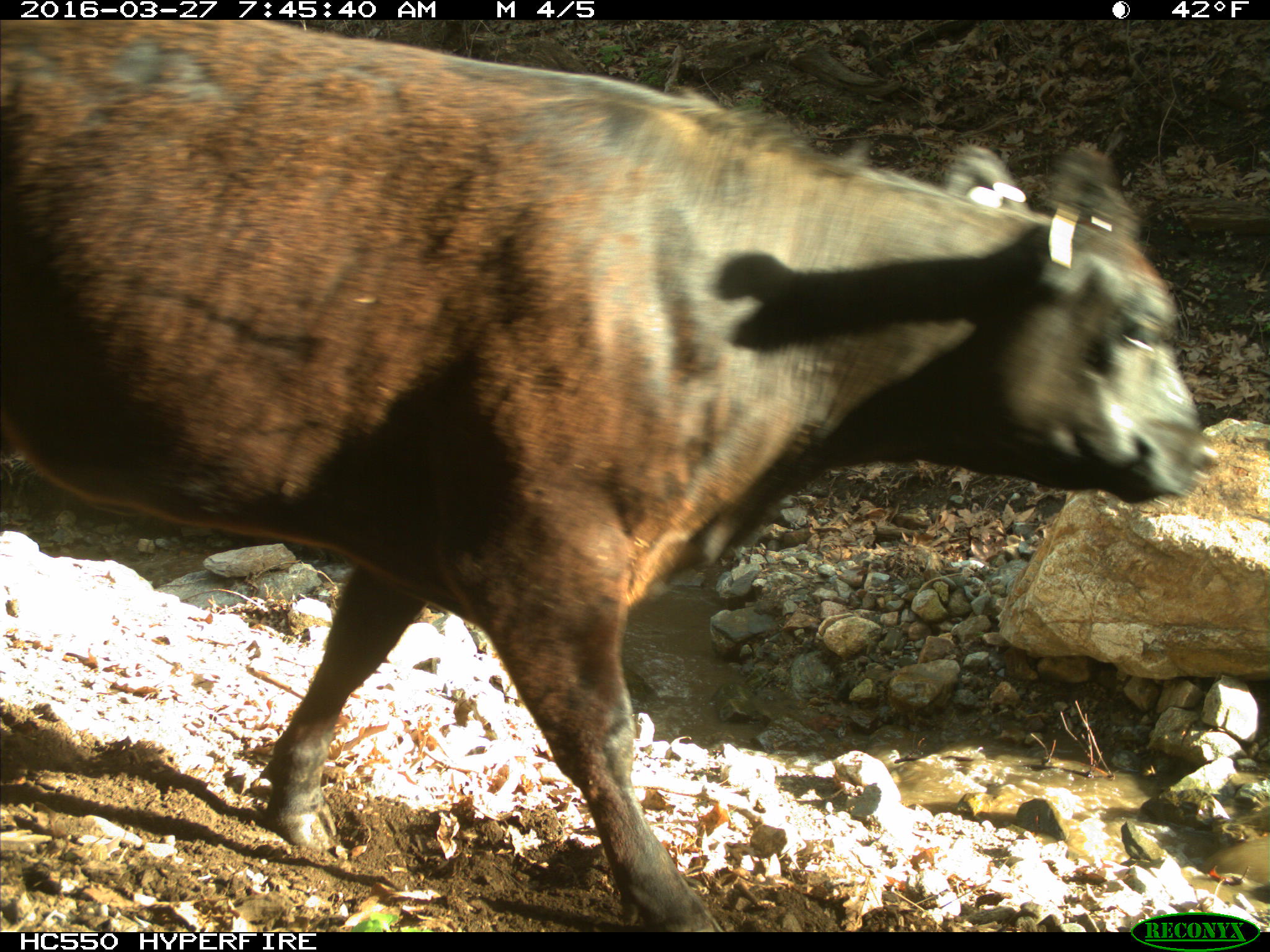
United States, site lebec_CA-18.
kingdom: Animalia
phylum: Chordata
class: Mammalia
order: Artiodactyla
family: Bovidae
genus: Bos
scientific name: Bos taurus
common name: domestic cow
Bos taurus (domestic cow).